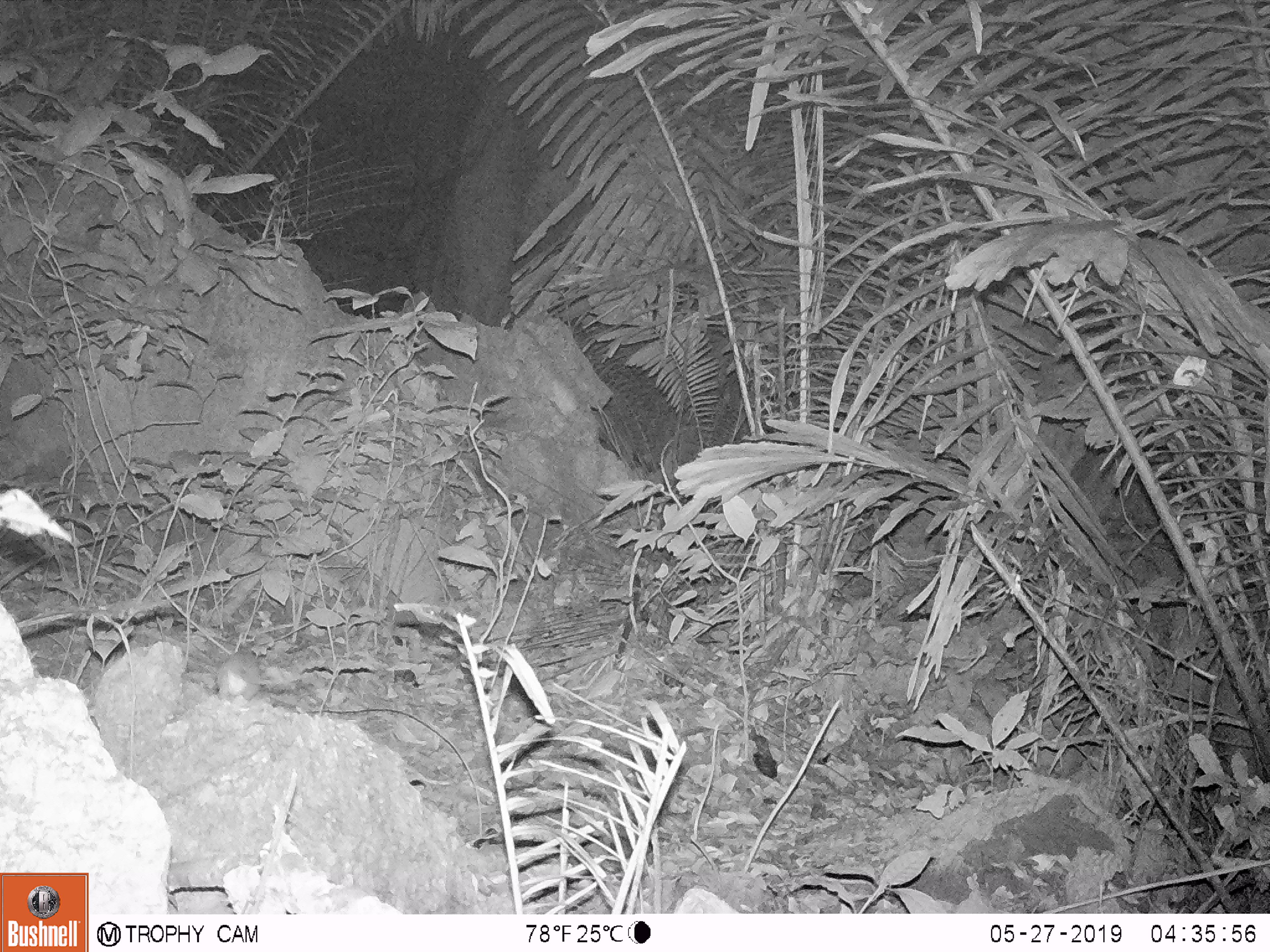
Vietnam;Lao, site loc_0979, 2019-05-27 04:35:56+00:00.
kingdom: Animalia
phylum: Chordata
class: Mammalia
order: Rodentia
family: Muridae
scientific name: Muridae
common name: old-world mice and rats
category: unidentified murid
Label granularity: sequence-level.